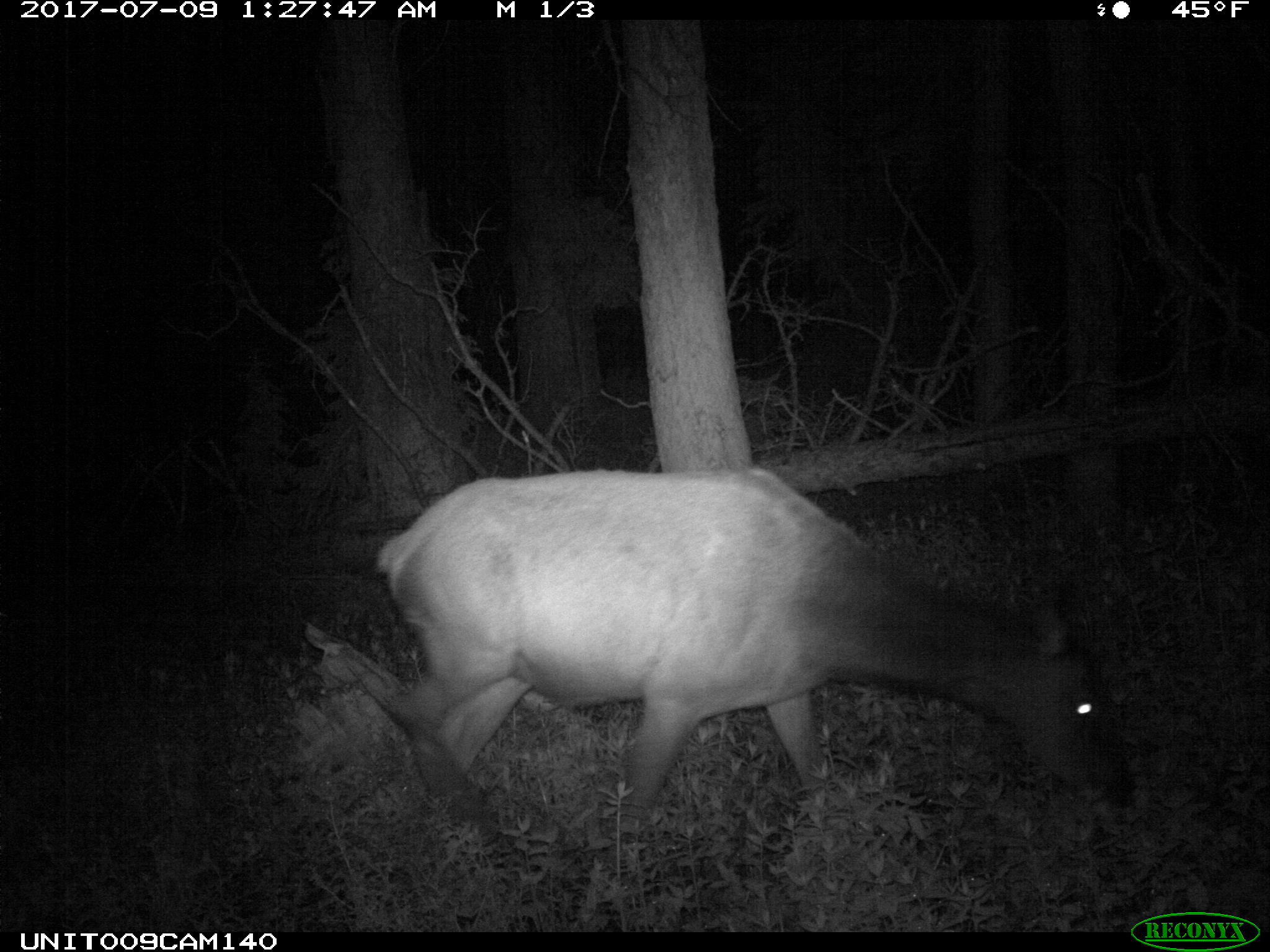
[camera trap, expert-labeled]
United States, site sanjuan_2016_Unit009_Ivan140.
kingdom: Animalia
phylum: Chordata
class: Mammalia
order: Artiodactyla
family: Cervidae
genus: Cervus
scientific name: Cervus elaphus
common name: red deer